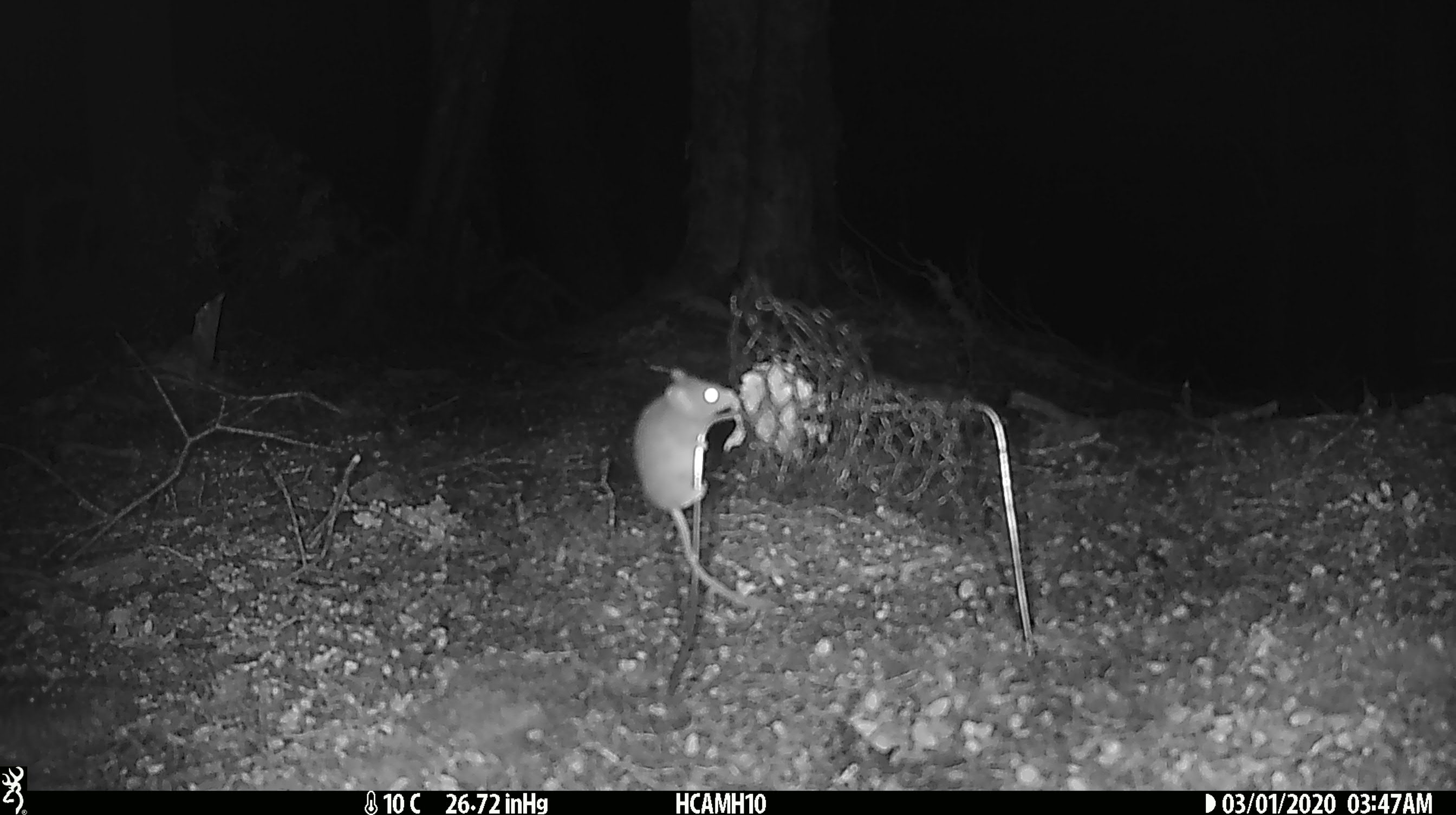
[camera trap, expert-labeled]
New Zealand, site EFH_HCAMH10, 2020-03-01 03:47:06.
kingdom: Animalia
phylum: Chordata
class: Mammalia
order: Rodentia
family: Muridae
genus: Mus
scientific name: Mus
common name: mouse